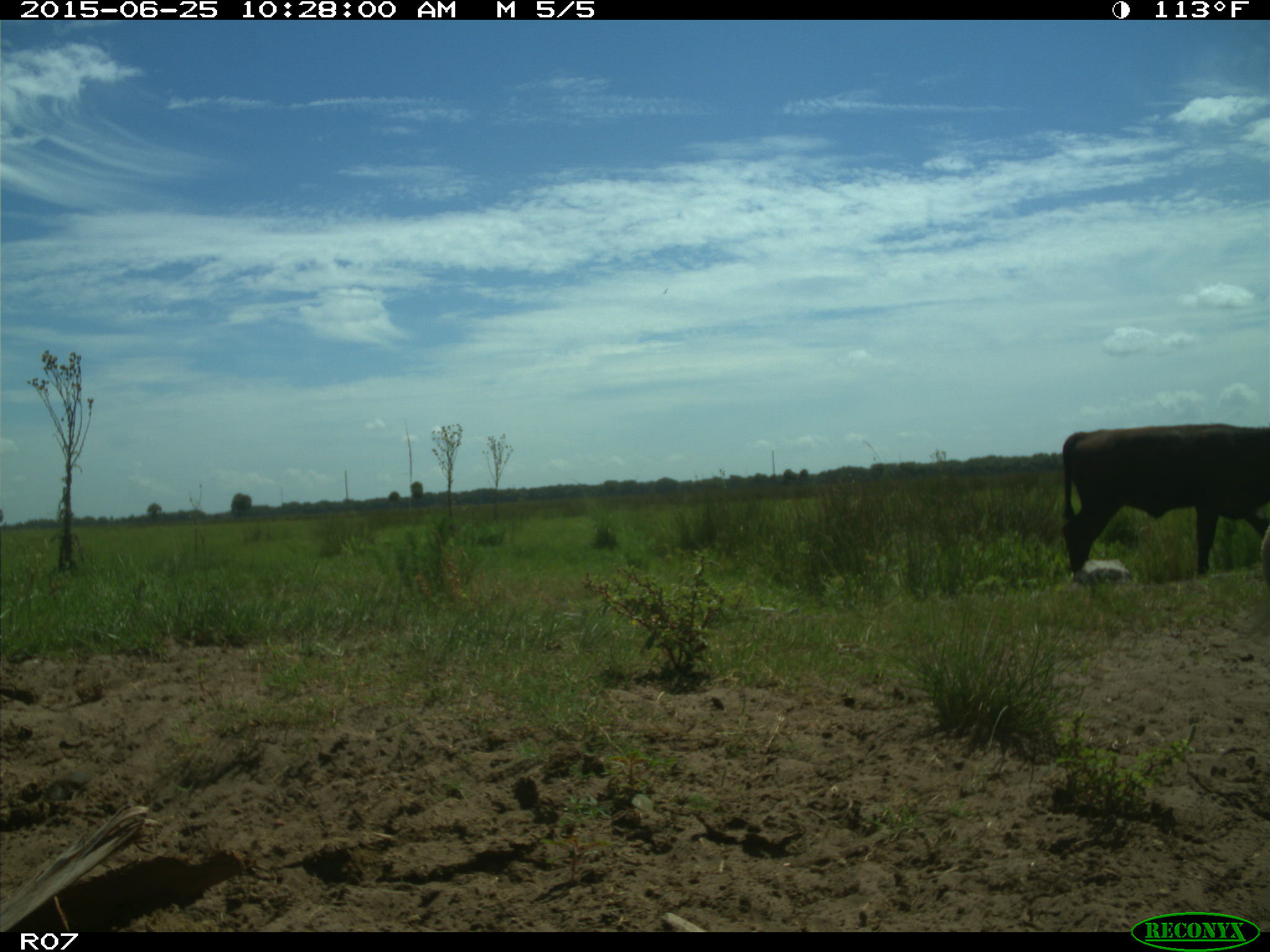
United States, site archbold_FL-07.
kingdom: Animalia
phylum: Chordata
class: Mammalia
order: Artiodactyla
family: Bovidae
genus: Bos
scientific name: Bos taurus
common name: domestic cow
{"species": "Bos taurus (domestic cow)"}